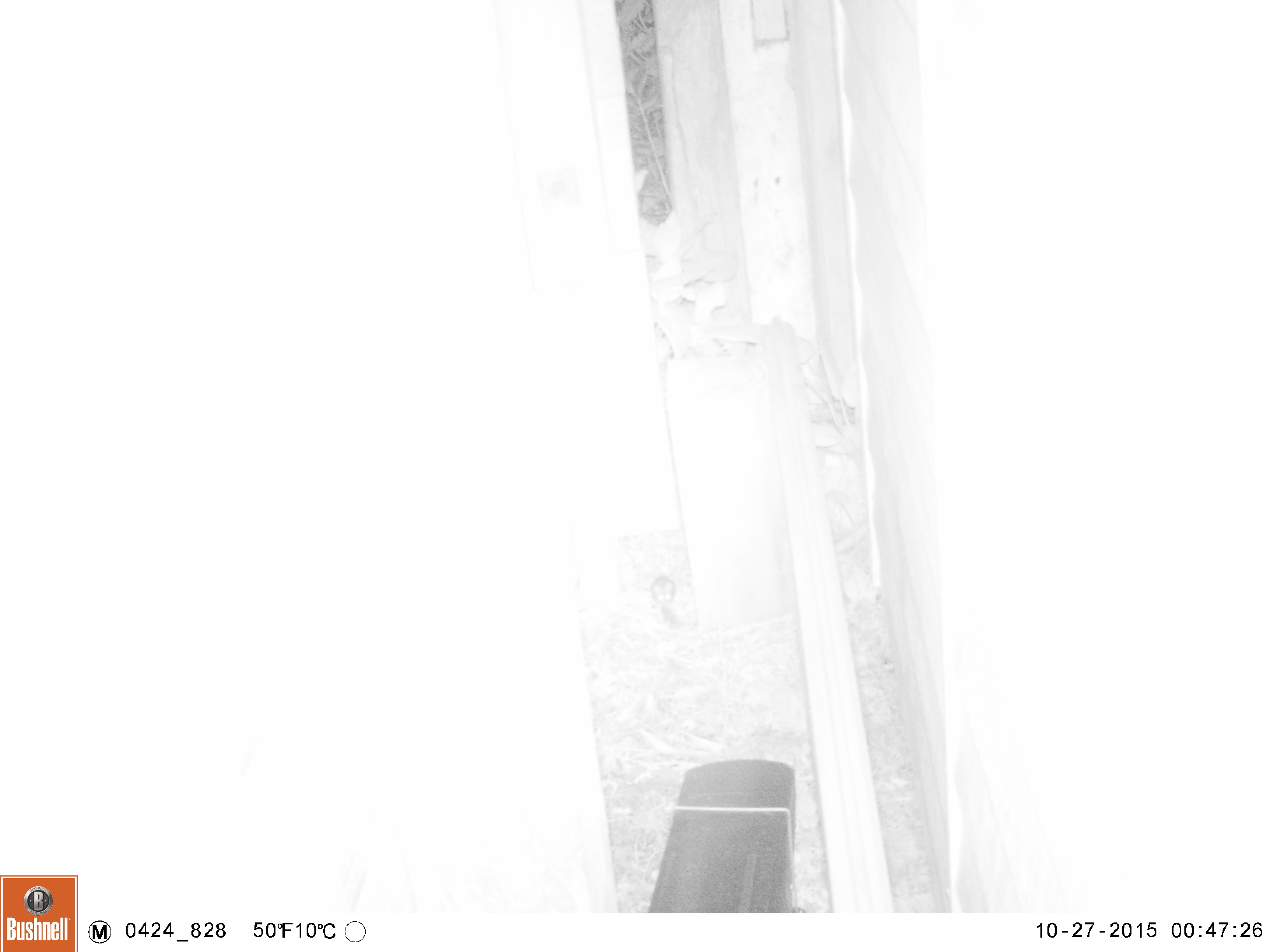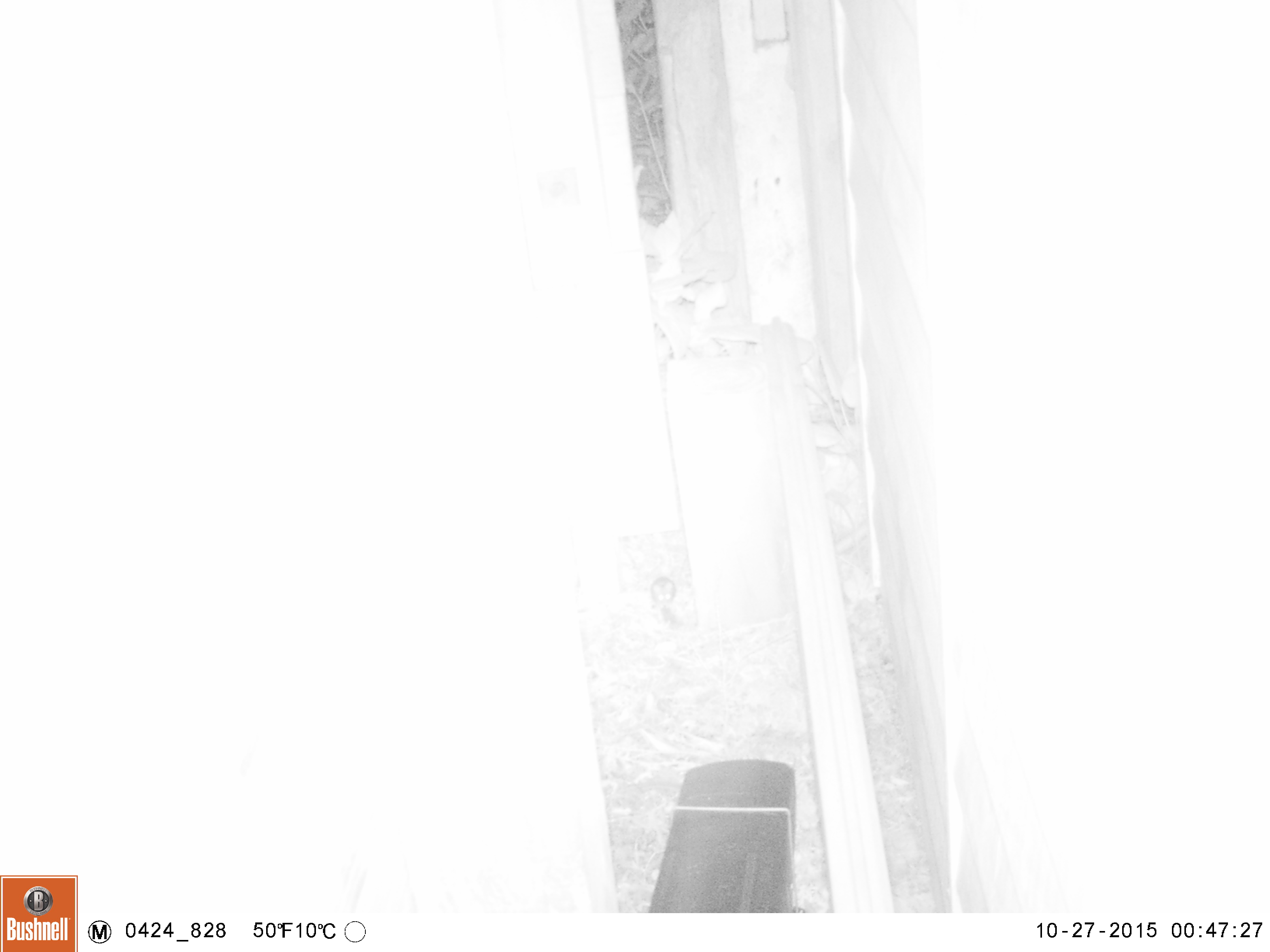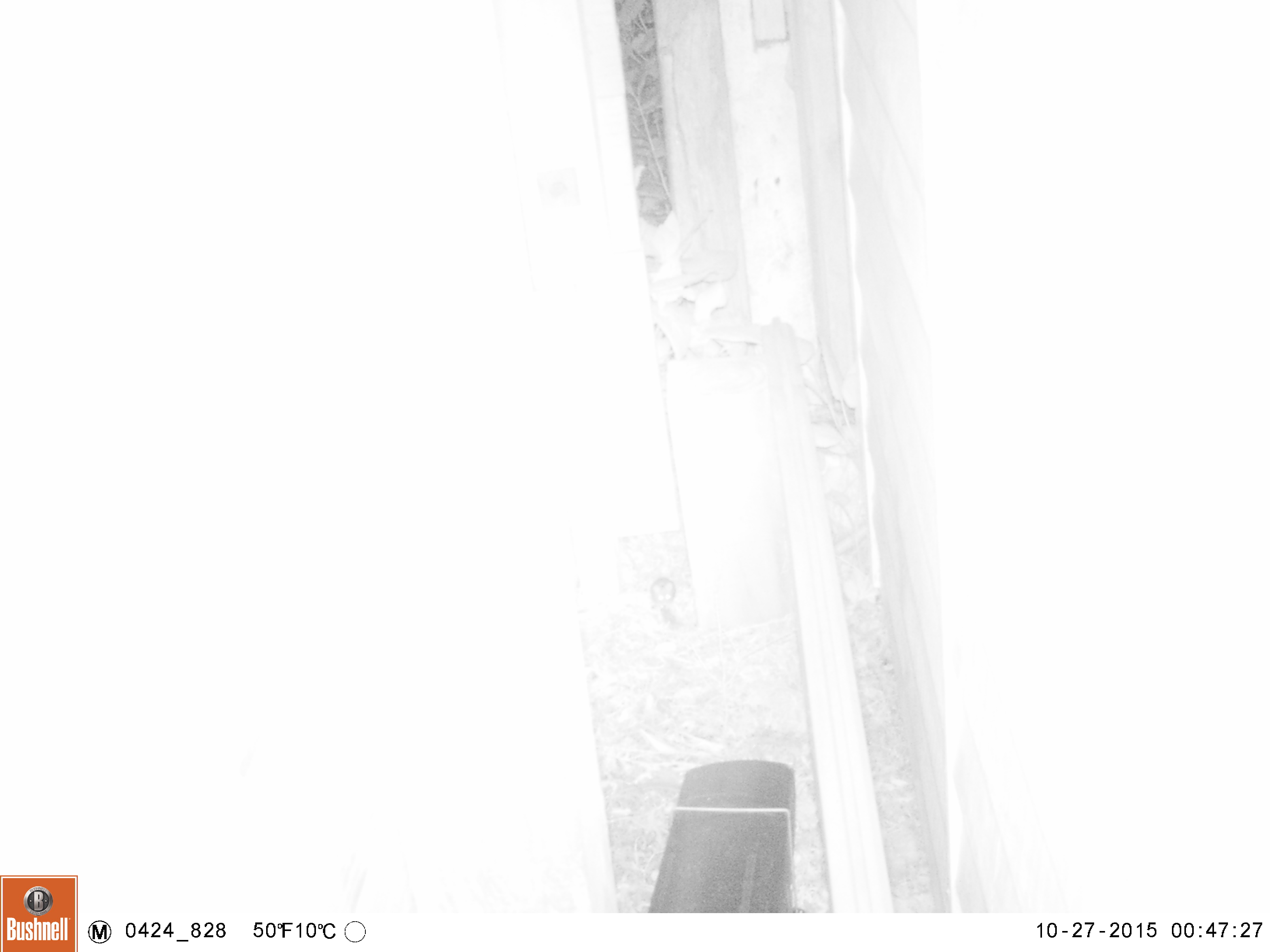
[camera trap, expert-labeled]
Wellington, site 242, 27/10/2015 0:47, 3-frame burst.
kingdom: Animalia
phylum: Chordata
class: Mammalia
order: Rodentia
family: Muridae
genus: Mus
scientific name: Mus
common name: mouse